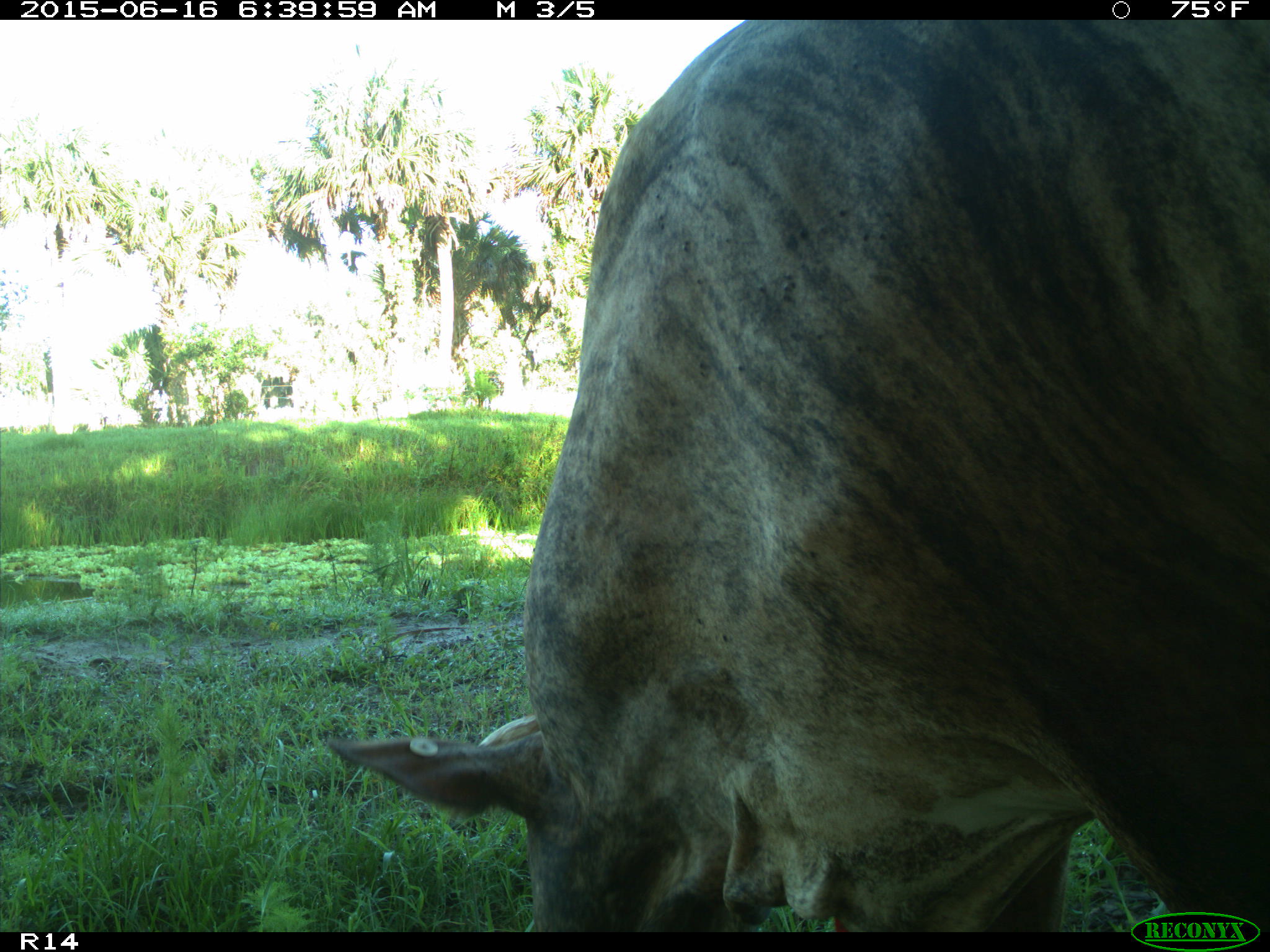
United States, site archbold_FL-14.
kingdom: Animalia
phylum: Chordata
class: Mammalia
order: Artiodactyla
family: Bovidae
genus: Bos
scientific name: Bos taurus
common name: domestic cow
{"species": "Bos taurus (domestic cow)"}